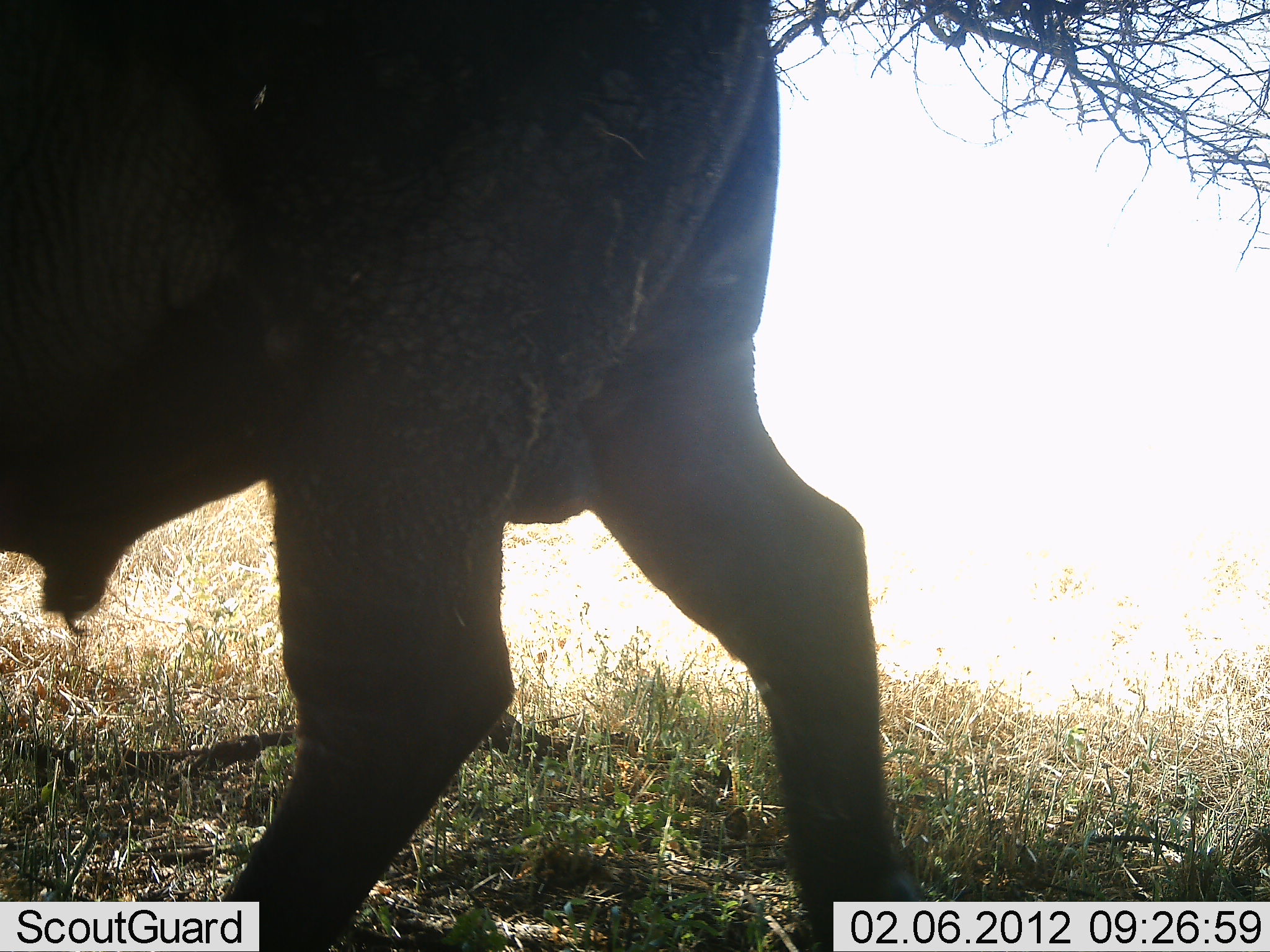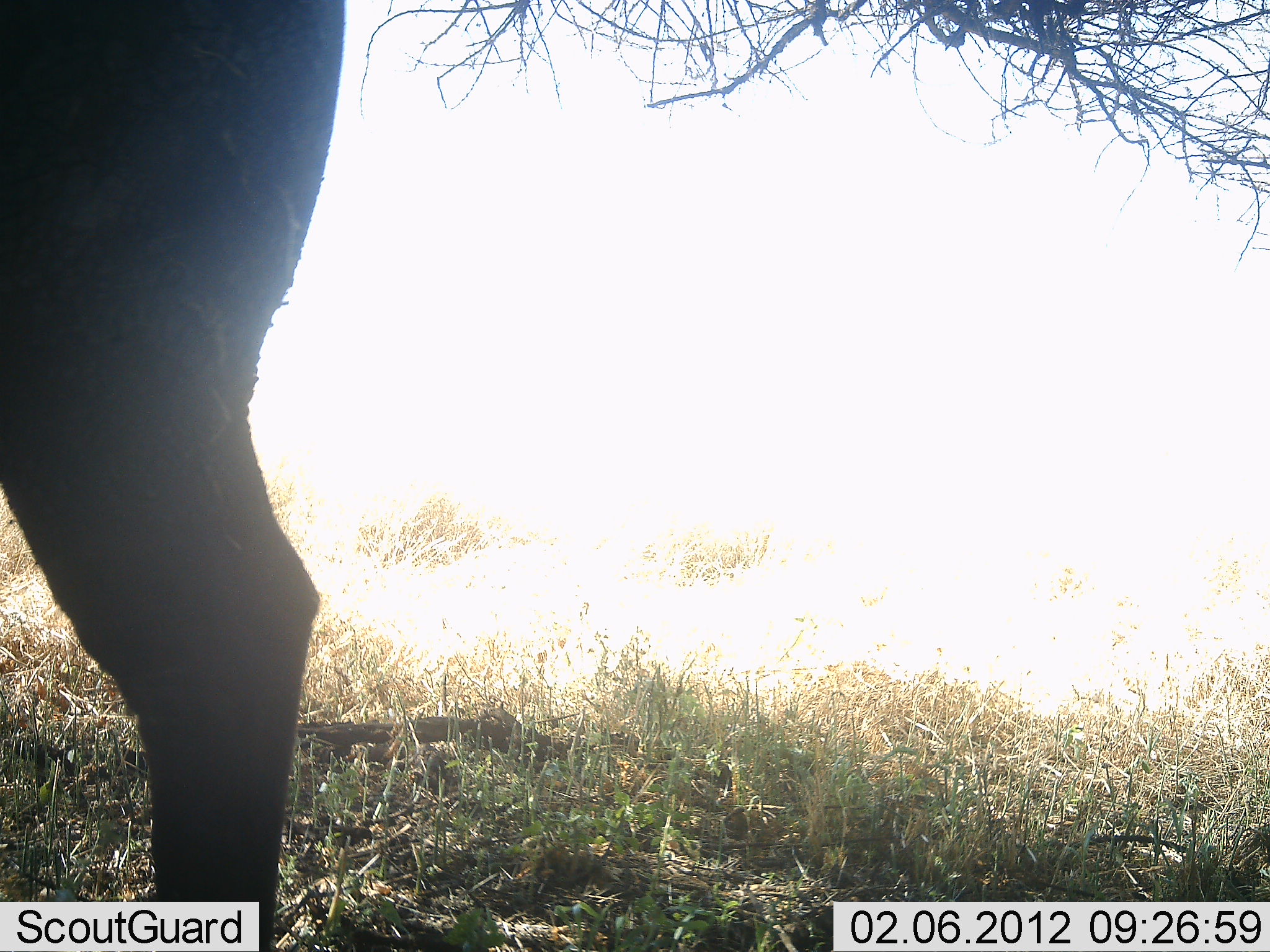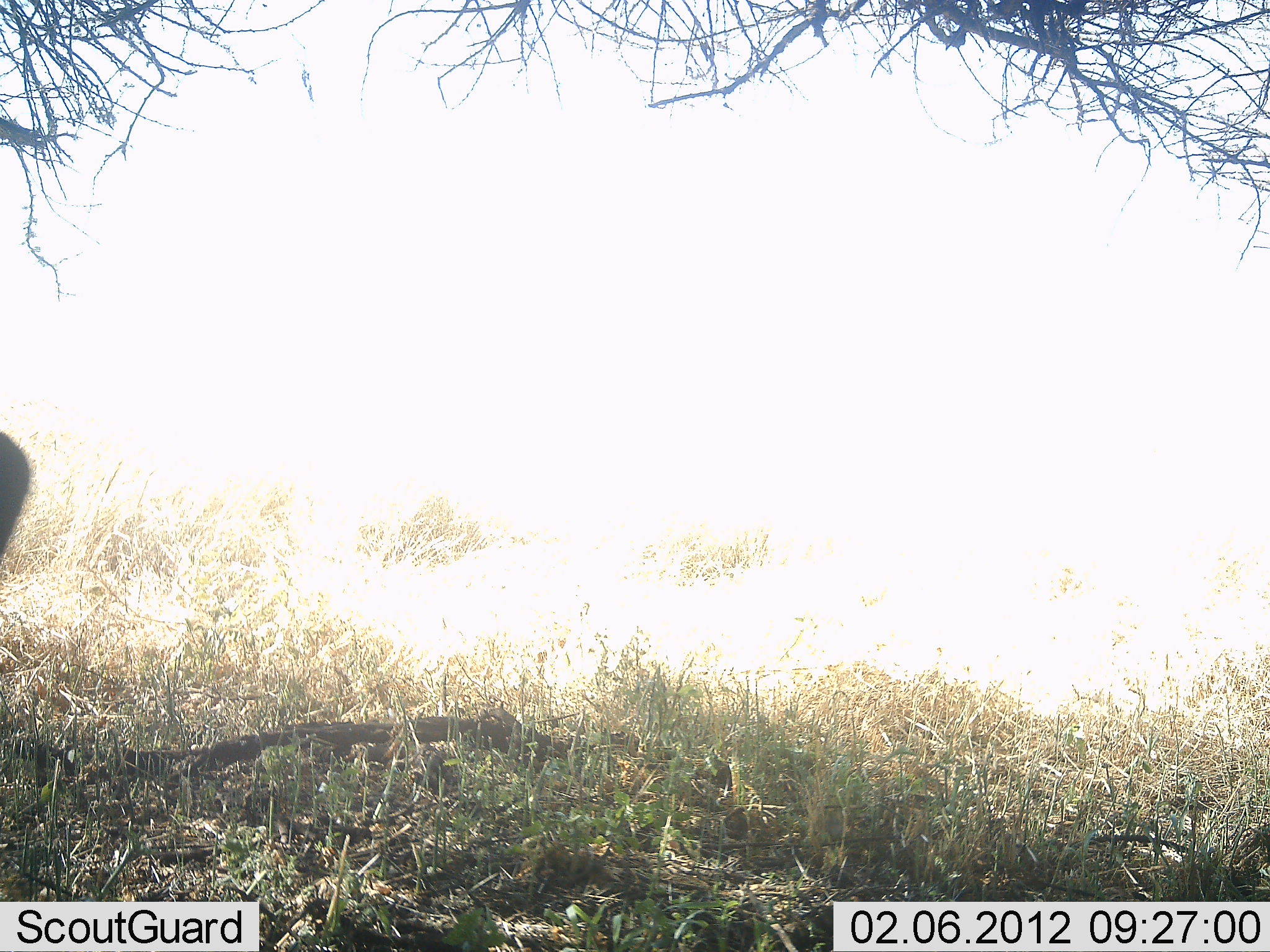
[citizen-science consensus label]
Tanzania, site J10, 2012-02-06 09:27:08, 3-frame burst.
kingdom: Animalia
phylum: Chordata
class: Mammalia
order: Artiodactyla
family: Bovidae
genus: Syncerus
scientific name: Syncerus caffer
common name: cape buffalo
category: buffalo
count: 1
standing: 12%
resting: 0%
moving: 88%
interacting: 0%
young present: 0%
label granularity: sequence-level